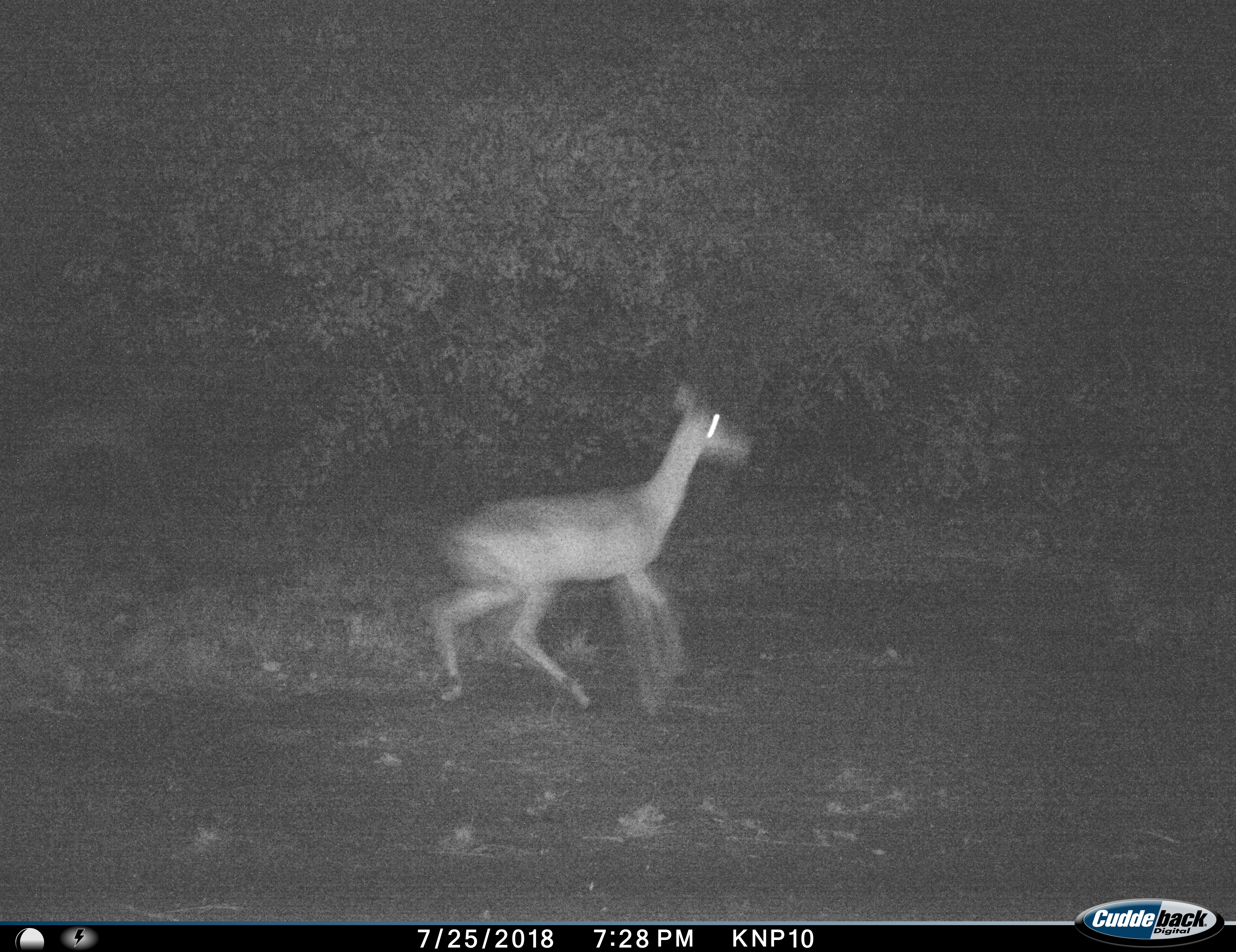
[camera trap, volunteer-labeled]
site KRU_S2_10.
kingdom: Animalia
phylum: Chordata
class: Mammalia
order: Artiodactyla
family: Bovidae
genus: Aepyceros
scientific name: Aepyceros melampus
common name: impala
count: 1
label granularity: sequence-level